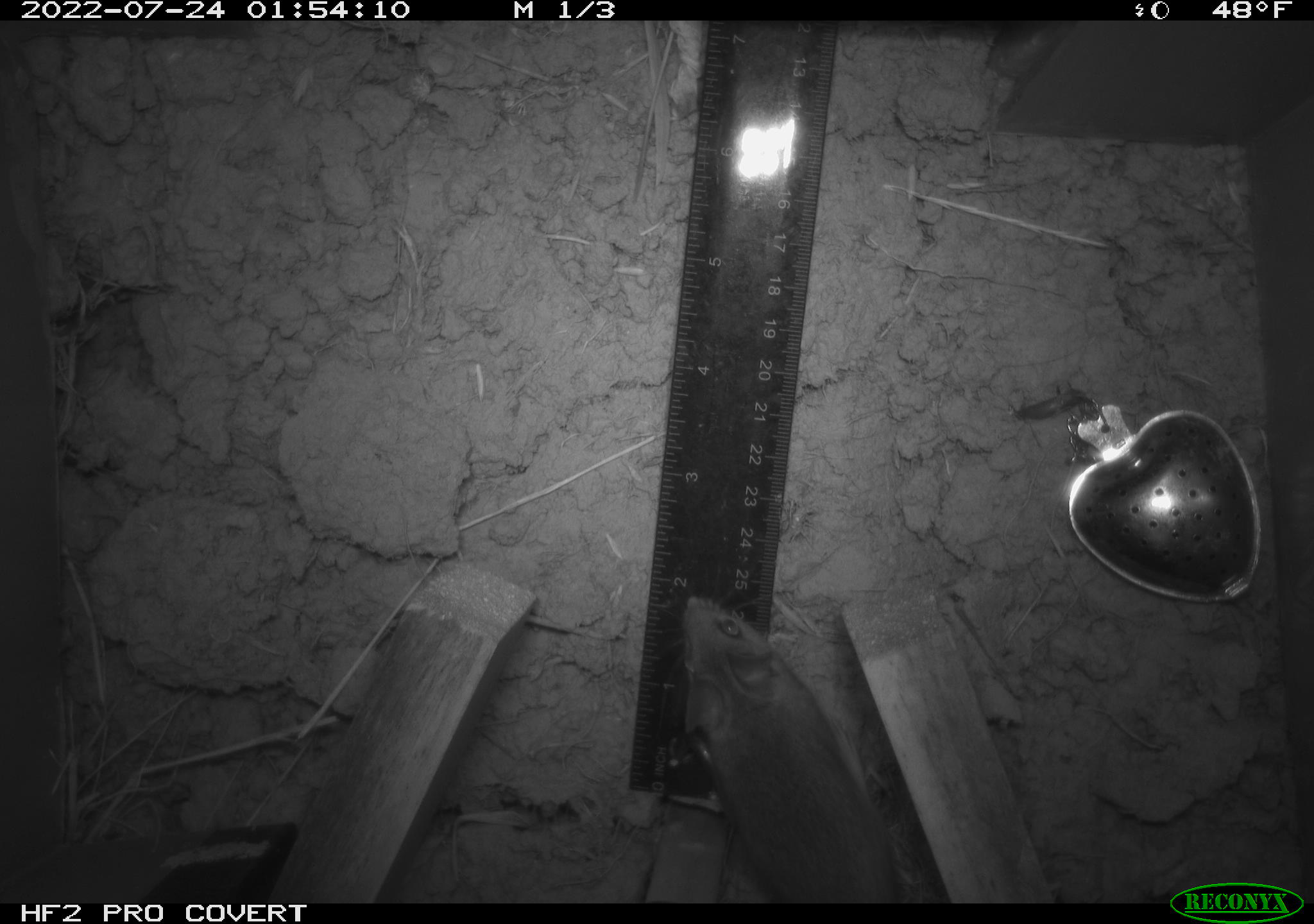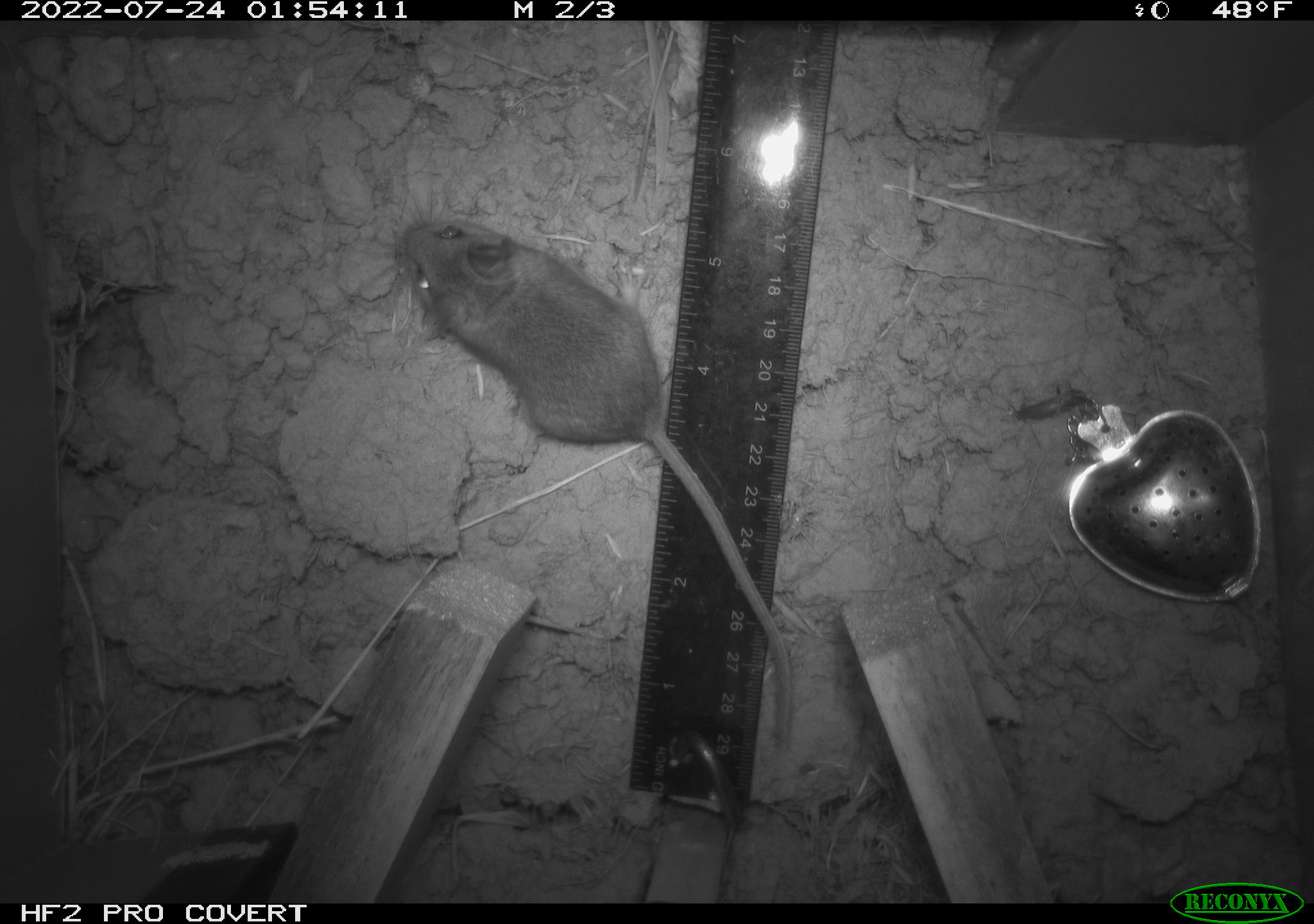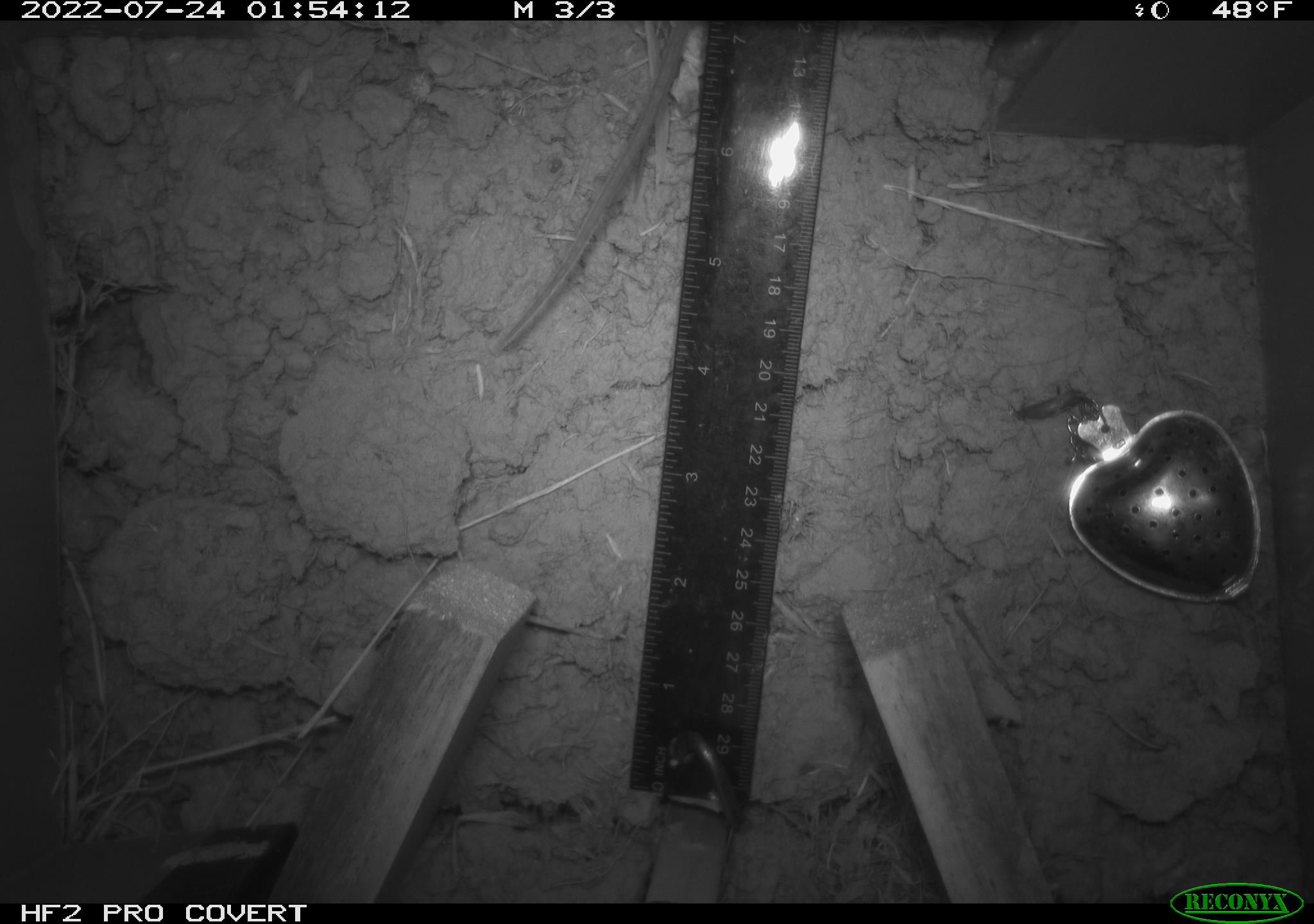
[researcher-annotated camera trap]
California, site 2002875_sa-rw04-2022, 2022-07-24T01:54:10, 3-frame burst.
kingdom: Animalia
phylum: Chordata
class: Mammalia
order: Rodentia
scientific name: Rodentia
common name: mouse species